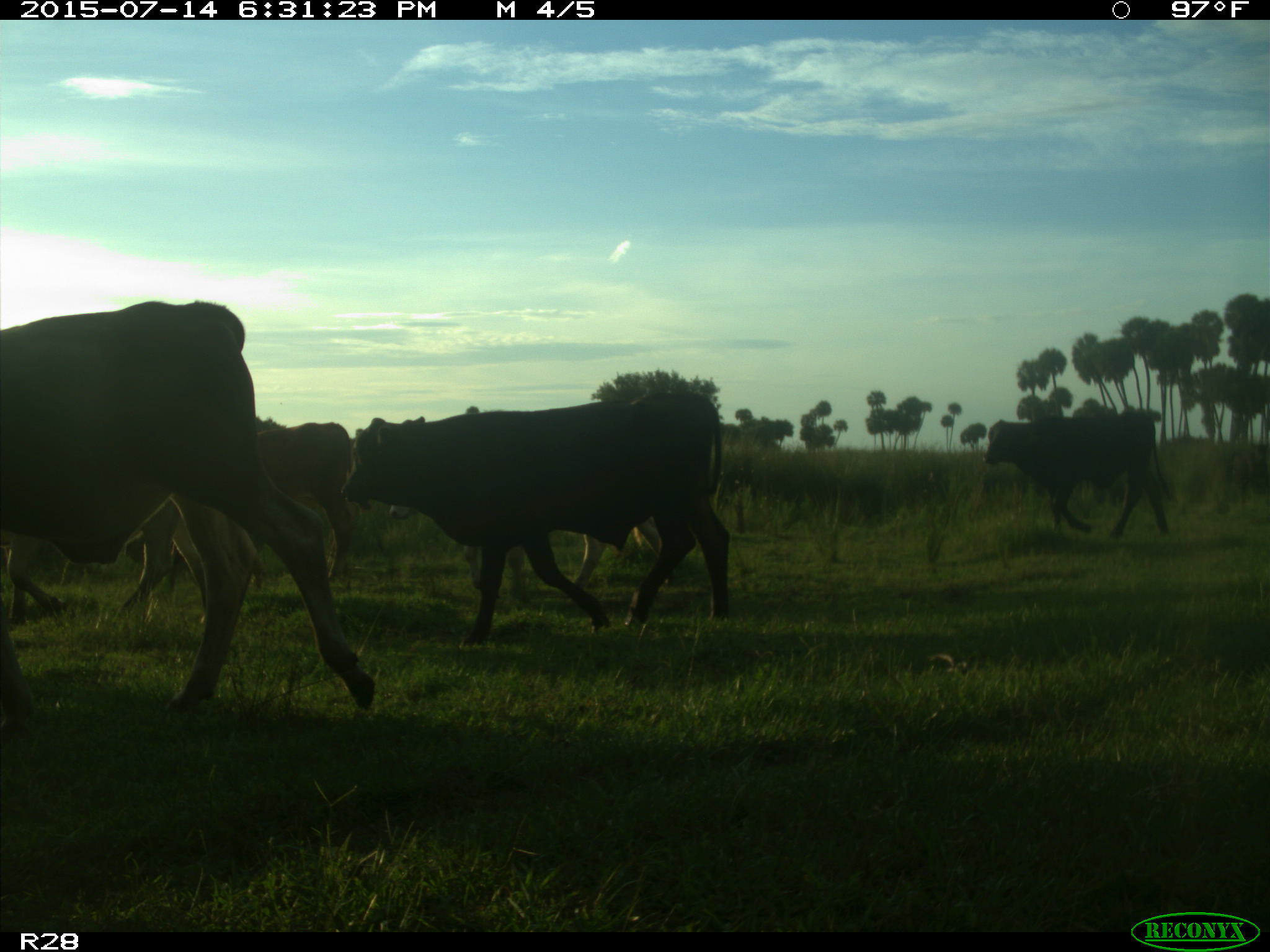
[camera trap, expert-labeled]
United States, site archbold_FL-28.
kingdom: Animalia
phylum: Chordata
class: Mammalia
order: Artiodactyla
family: Bovidae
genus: Bos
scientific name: Bos taurus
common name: domestic cow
Bos taurus (domestic cow).